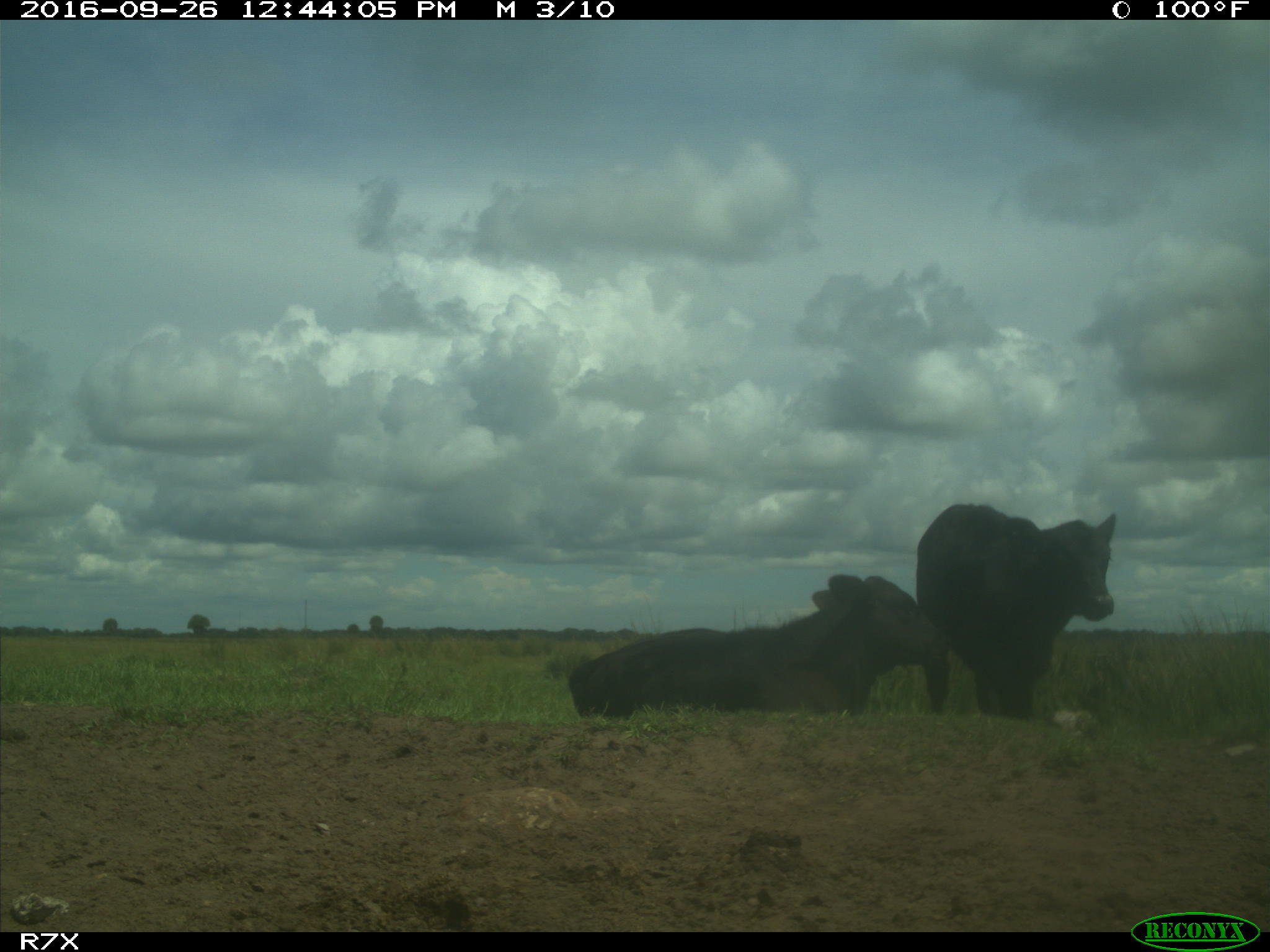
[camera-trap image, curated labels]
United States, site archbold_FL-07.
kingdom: Animalia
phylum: Chordata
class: Mammalia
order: Artiodactyla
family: Bovidae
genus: Bos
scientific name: Bos taurus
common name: domestic cow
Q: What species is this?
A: Bos taurus (domestic cow).